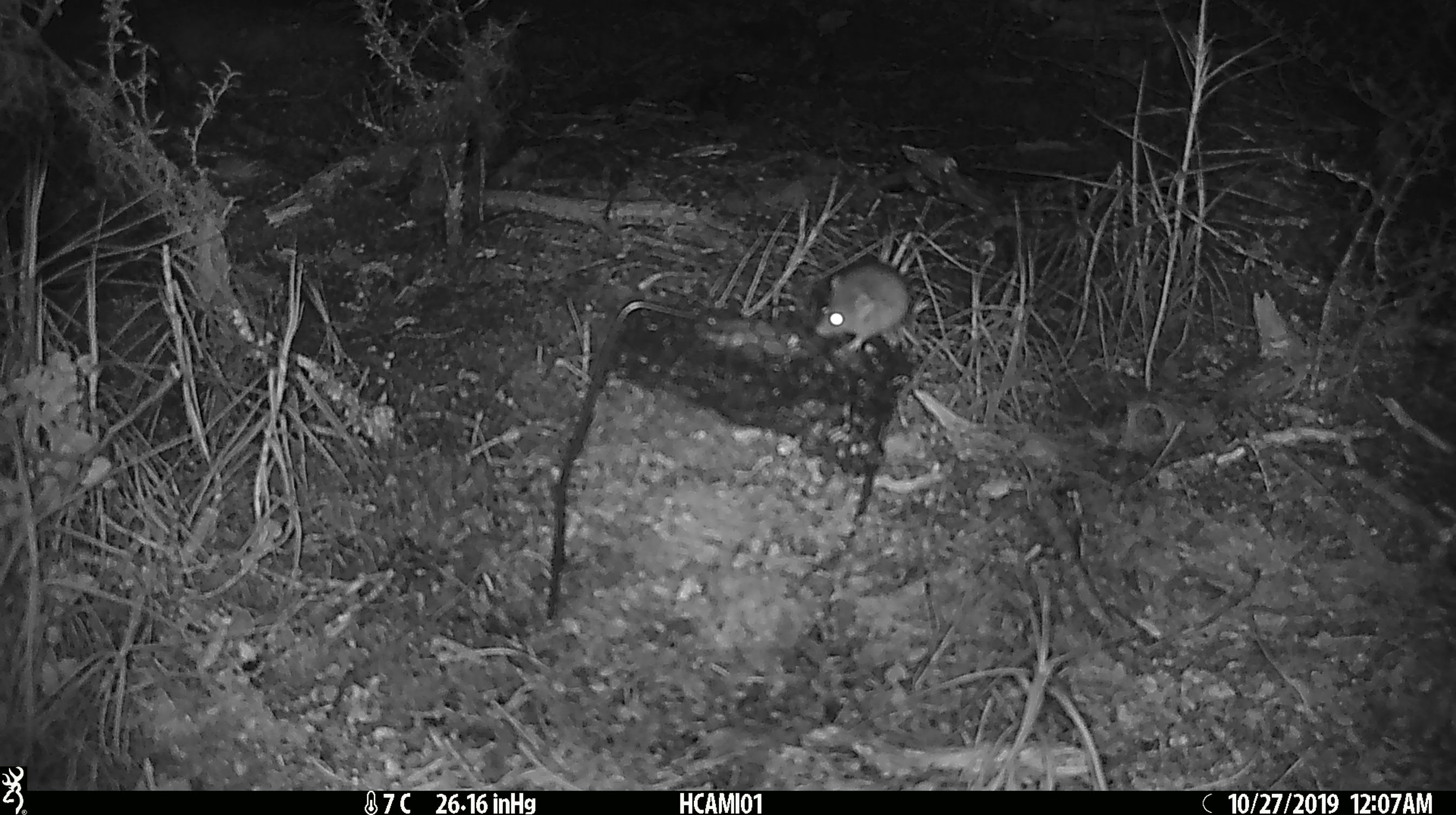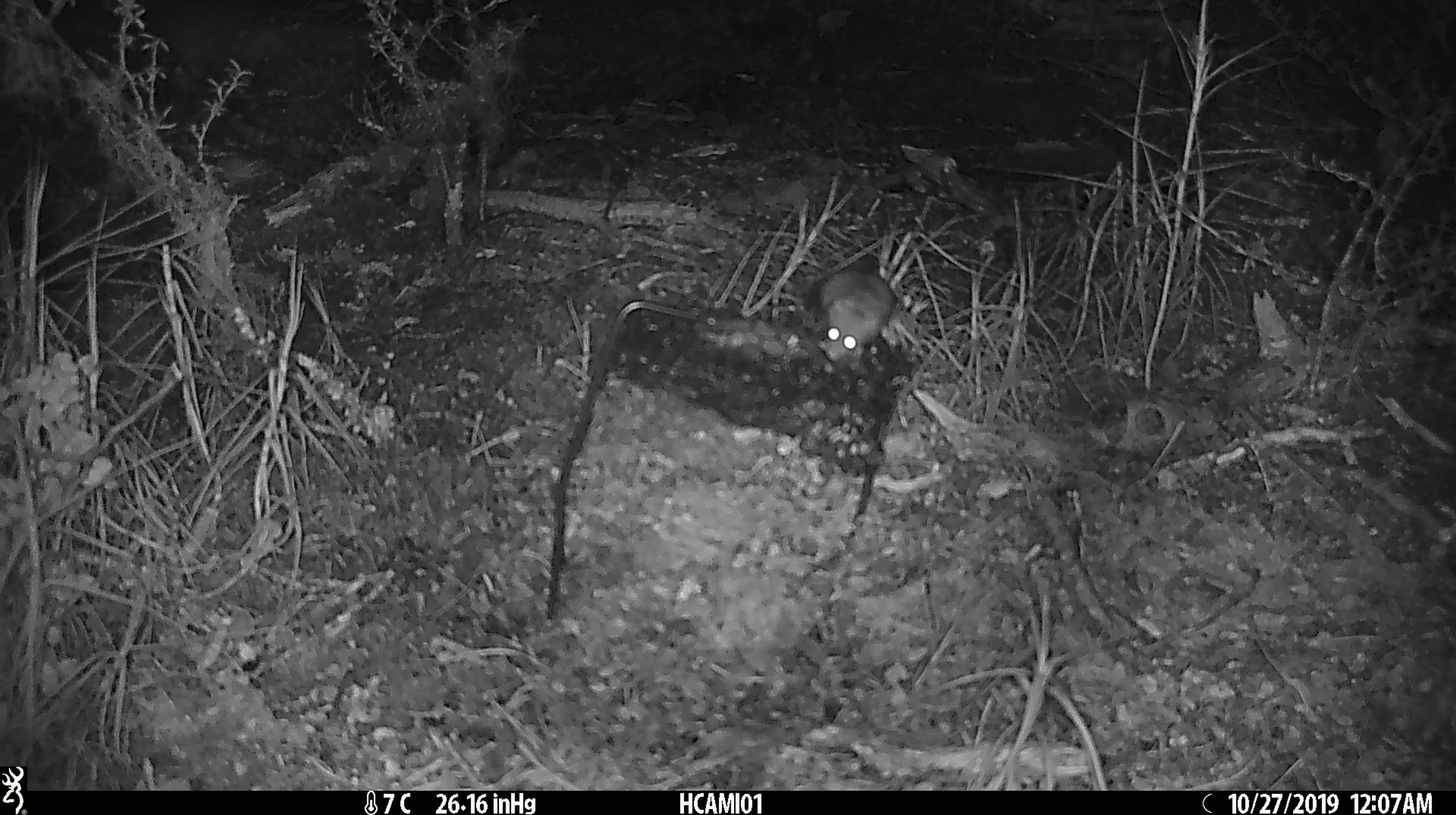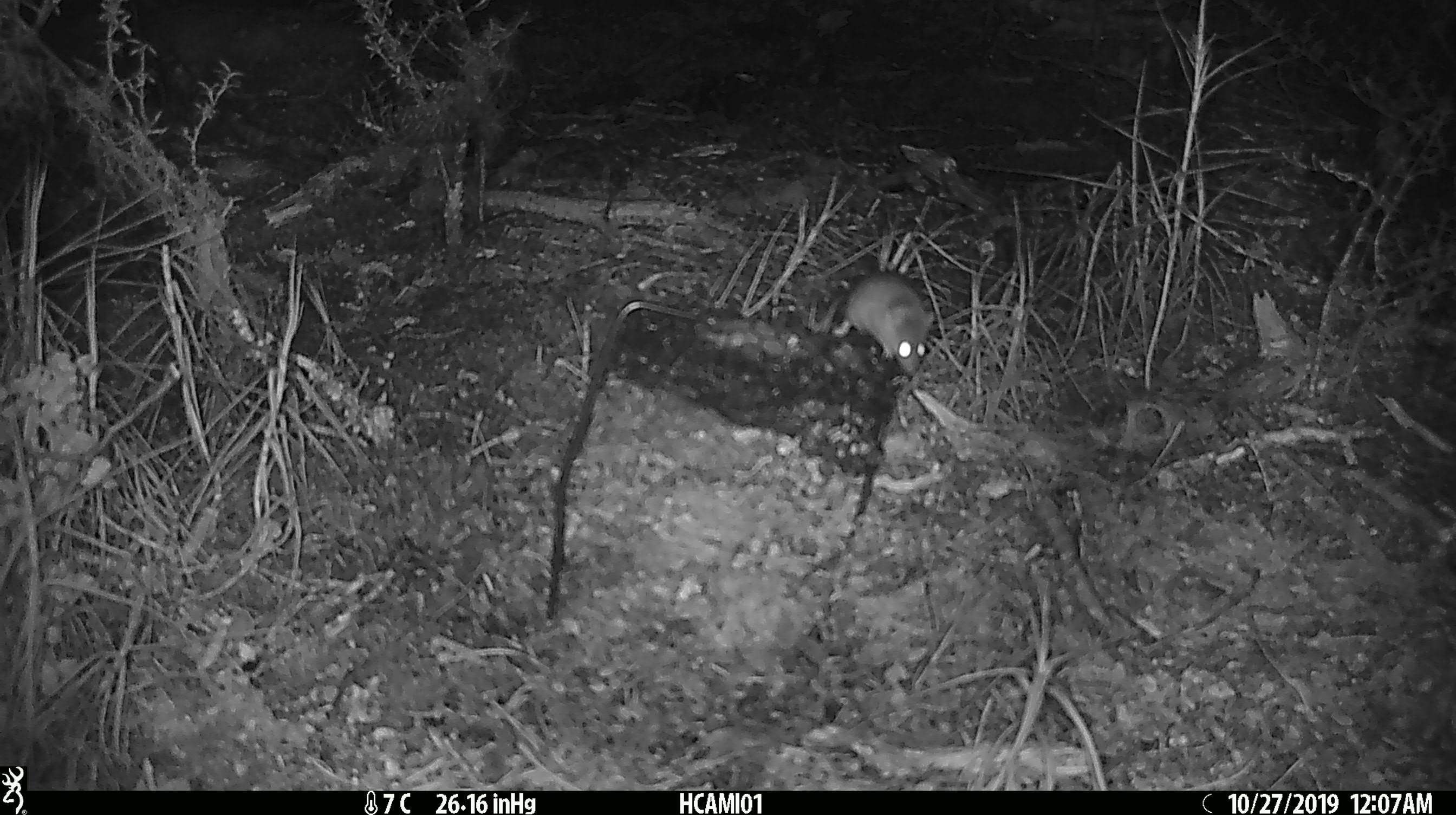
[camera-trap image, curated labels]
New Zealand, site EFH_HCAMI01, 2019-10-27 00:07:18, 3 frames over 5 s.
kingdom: Animalia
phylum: Chordata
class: Mammalia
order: Rodentia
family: Muridae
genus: Mus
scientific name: Mus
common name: mouse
Mouse (Mus).